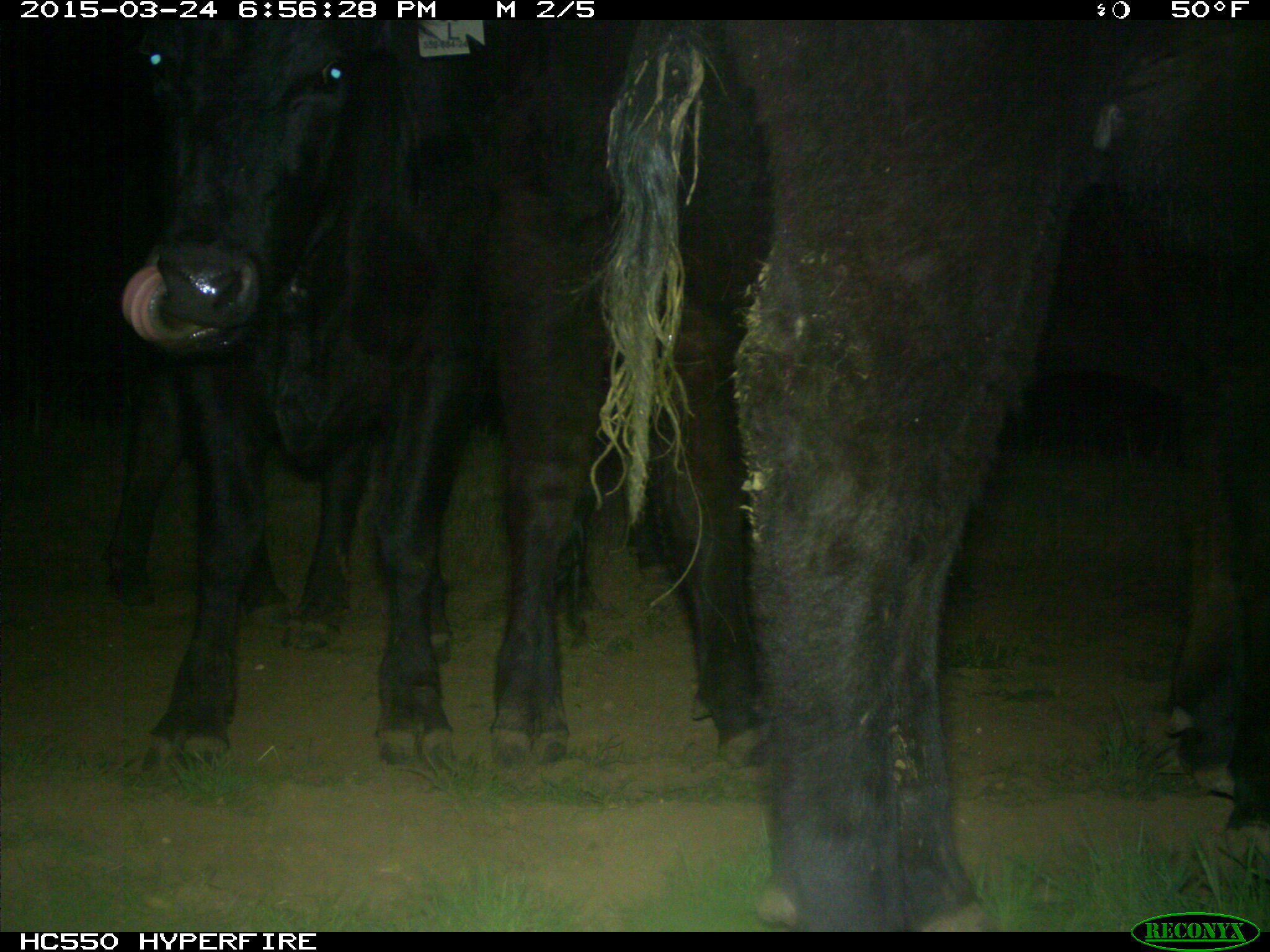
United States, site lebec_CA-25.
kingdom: Animalia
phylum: Chordata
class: Mammalia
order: Artiodactyla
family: Bovidae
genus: Bos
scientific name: Bos taurus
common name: domestic cow